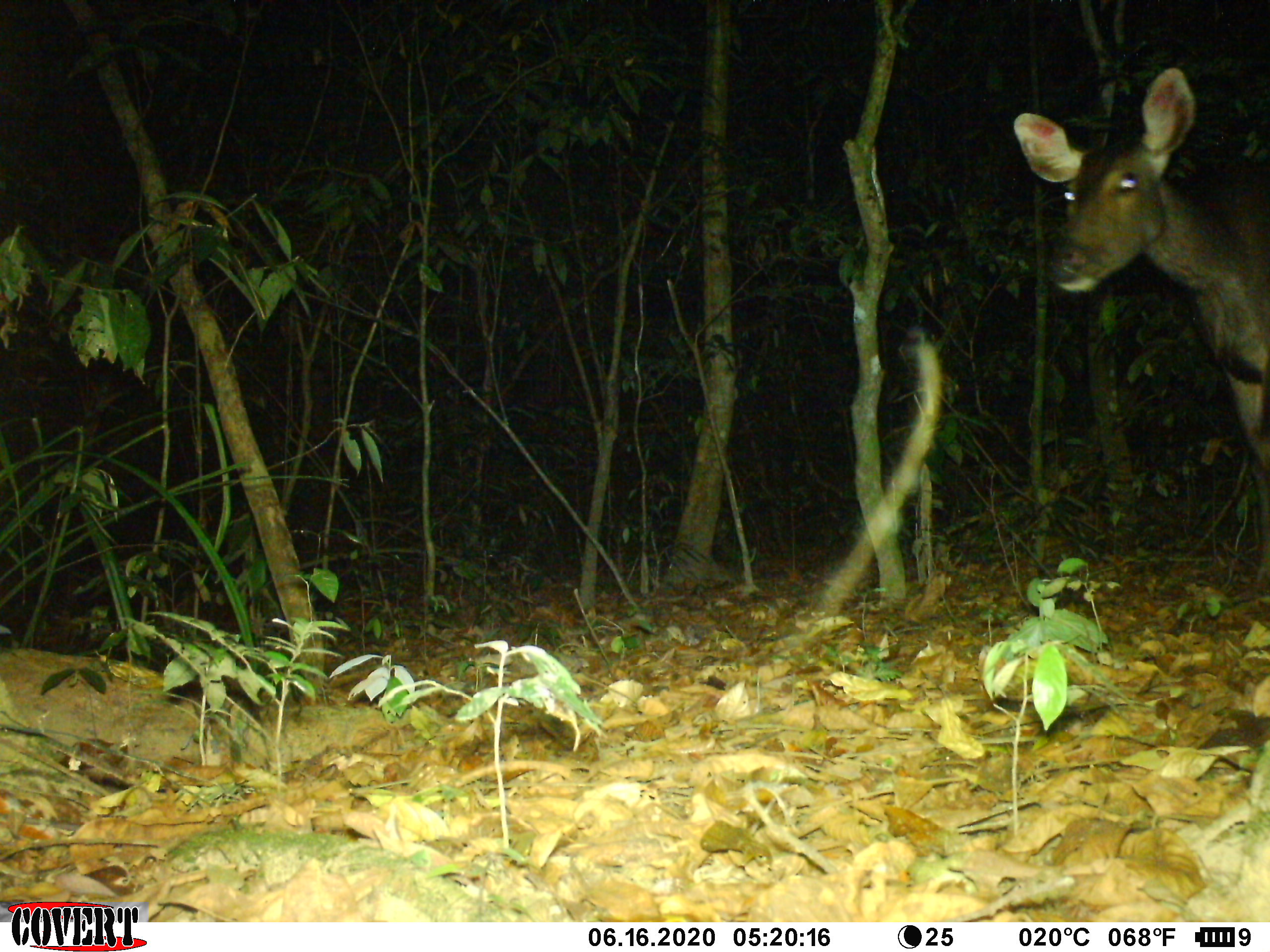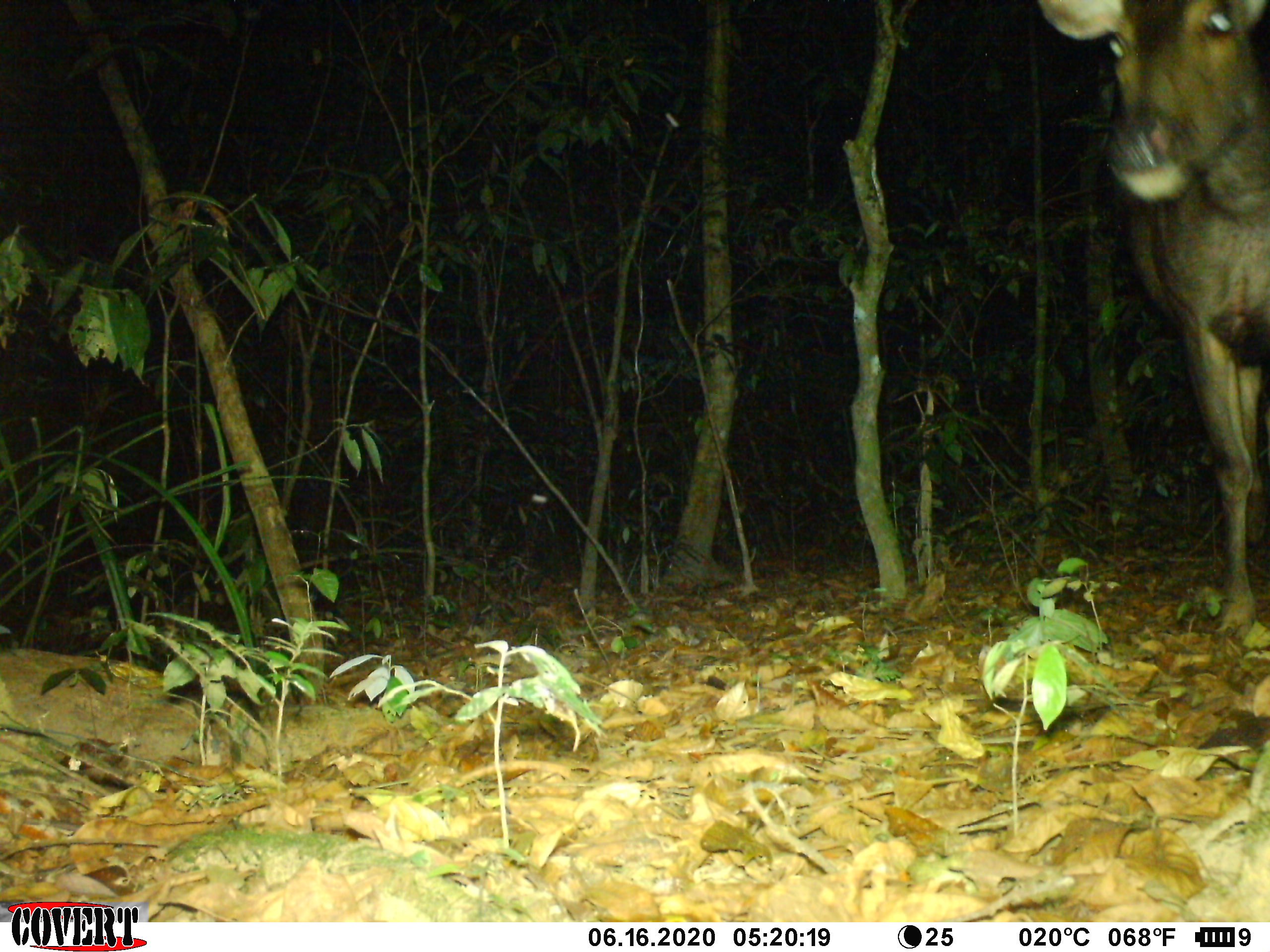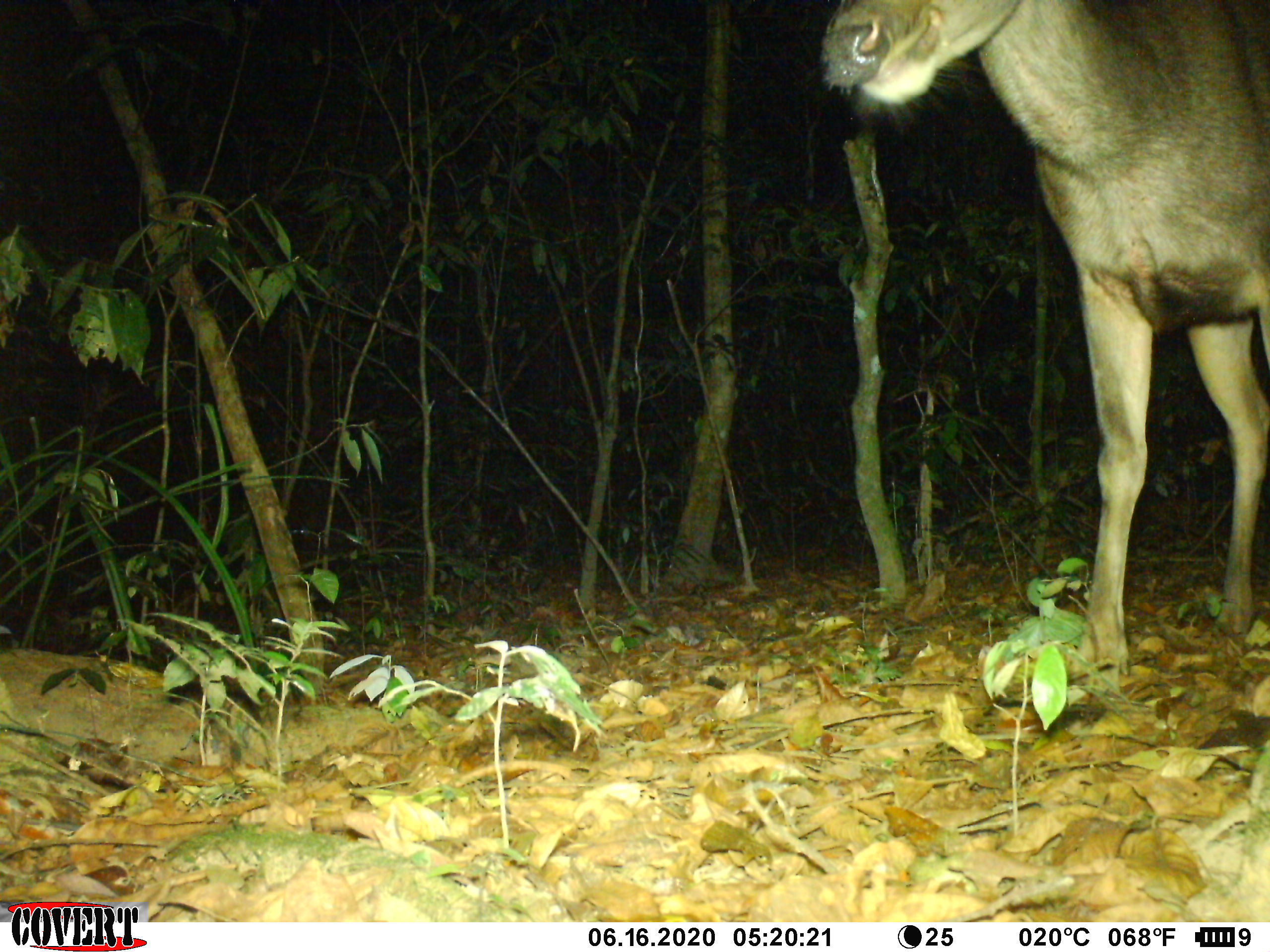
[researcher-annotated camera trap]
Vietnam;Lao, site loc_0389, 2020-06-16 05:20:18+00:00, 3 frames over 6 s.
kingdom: Animalia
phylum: Chordata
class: Mammalia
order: Artiodactyla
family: Cervidae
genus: Rusa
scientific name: Rusa unicolor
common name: sambar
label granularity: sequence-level